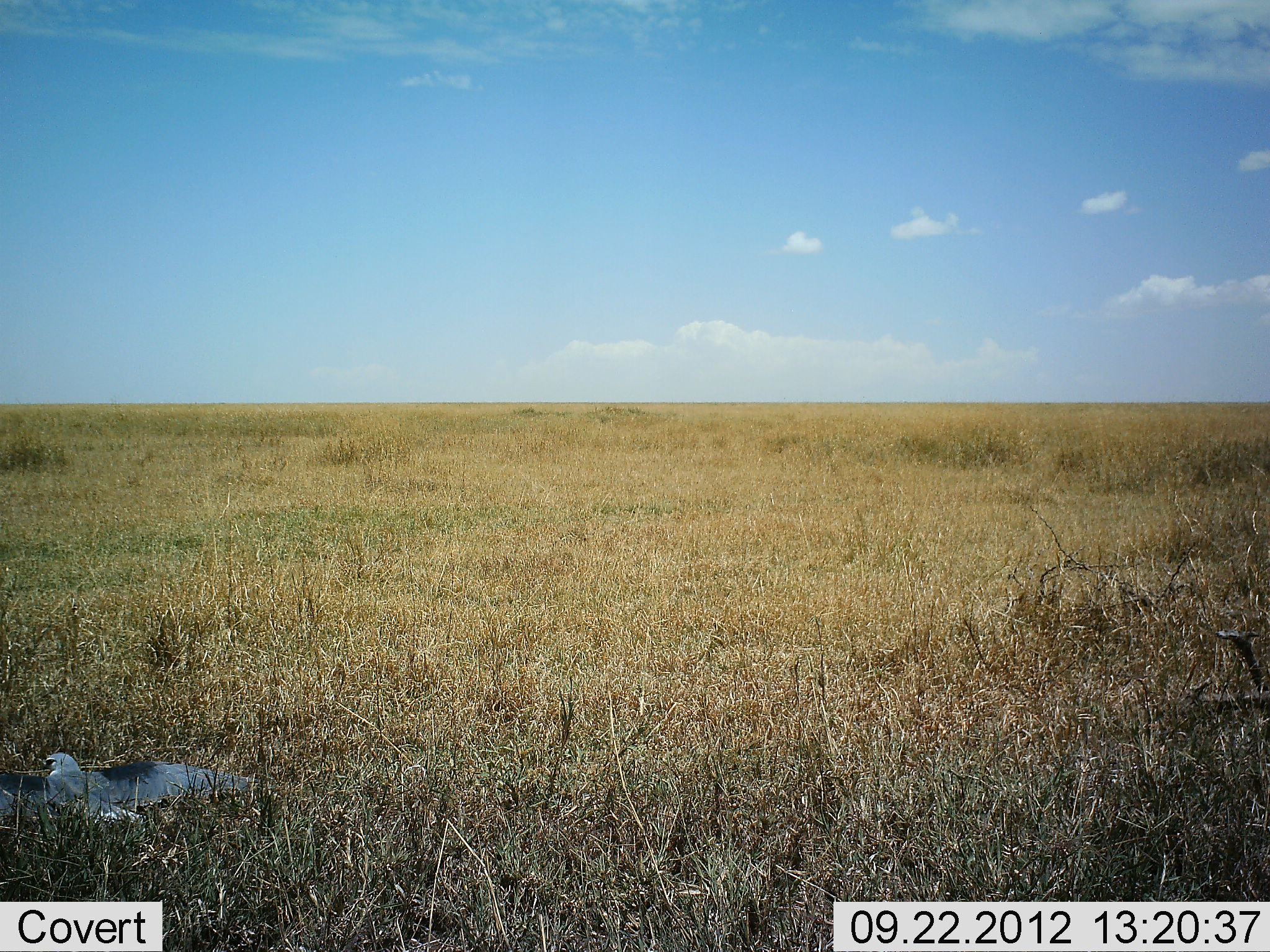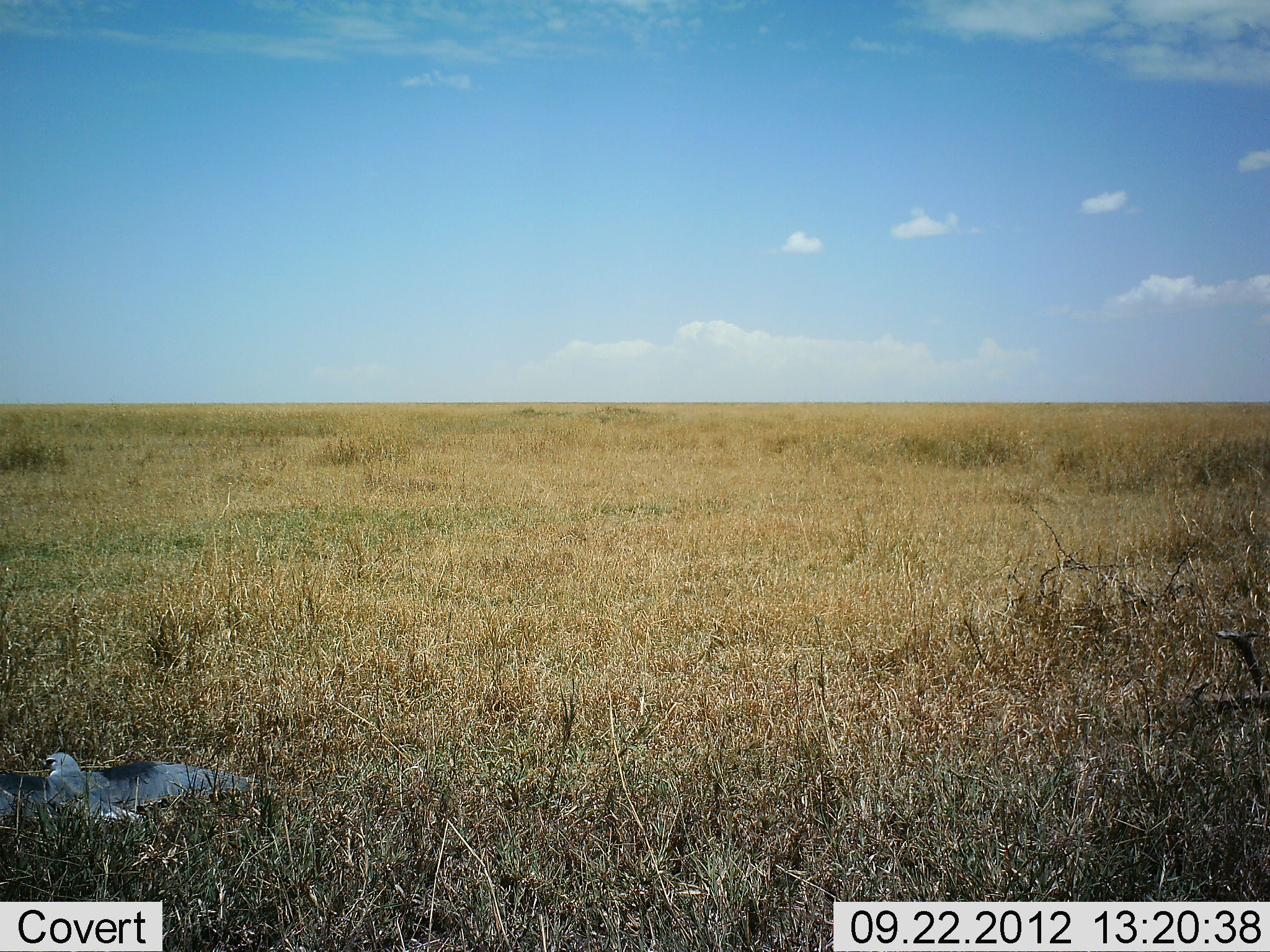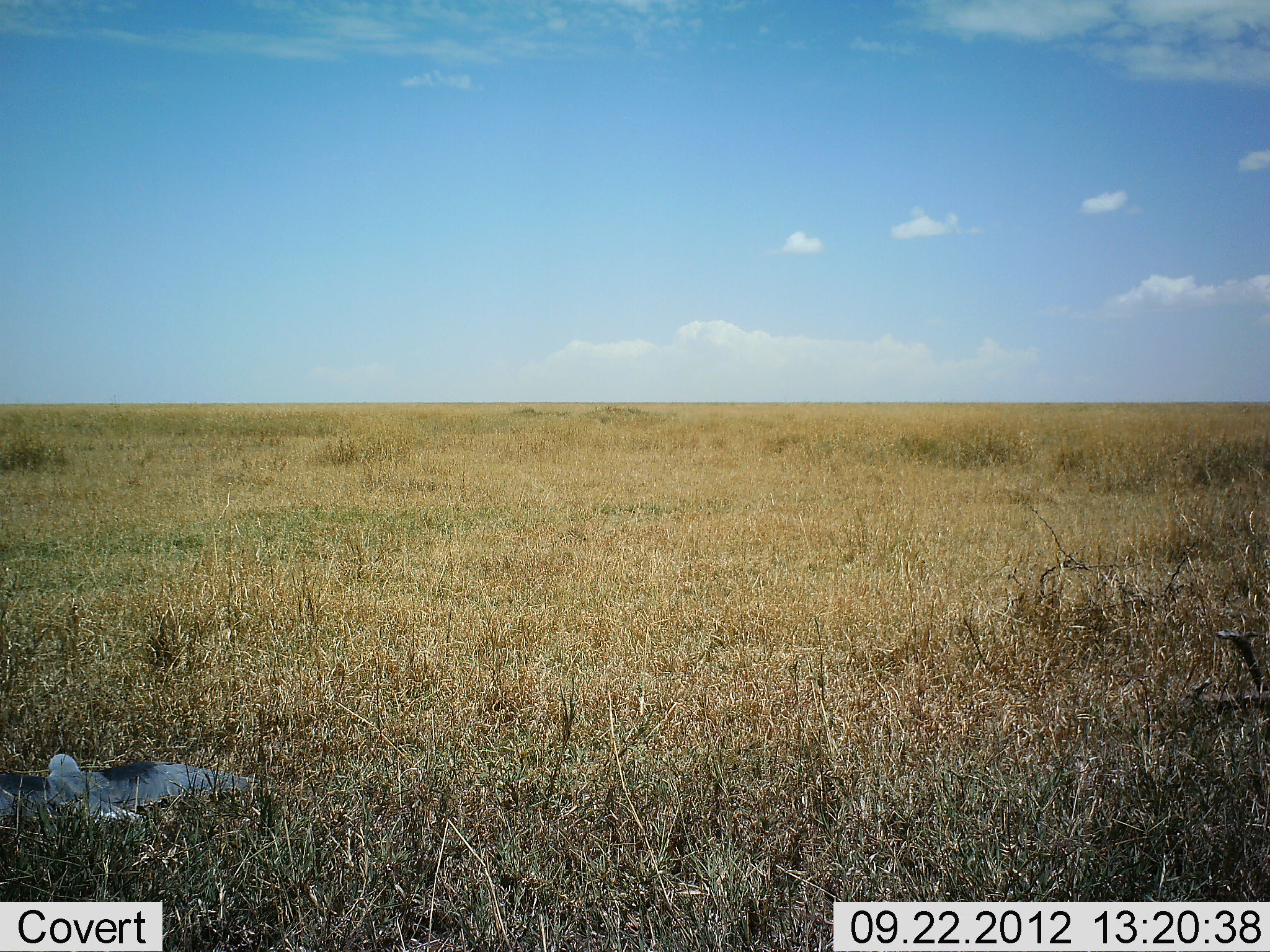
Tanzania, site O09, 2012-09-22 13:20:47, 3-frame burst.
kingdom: Animalia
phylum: Chordata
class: Aves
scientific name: Aves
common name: bird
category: otherbird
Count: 1.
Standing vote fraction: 30%.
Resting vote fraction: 70%.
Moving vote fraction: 10%.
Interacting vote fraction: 0%.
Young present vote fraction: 0%.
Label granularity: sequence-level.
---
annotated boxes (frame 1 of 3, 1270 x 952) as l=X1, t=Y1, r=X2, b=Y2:
animal: l=0, t=752, r=262, b=833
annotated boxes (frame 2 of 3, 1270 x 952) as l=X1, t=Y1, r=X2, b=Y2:
animal: l=0, t=753, r=264, b=824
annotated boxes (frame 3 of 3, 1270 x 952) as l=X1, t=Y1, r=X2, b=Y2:
animal: l=0, t=754, r=260, b=829